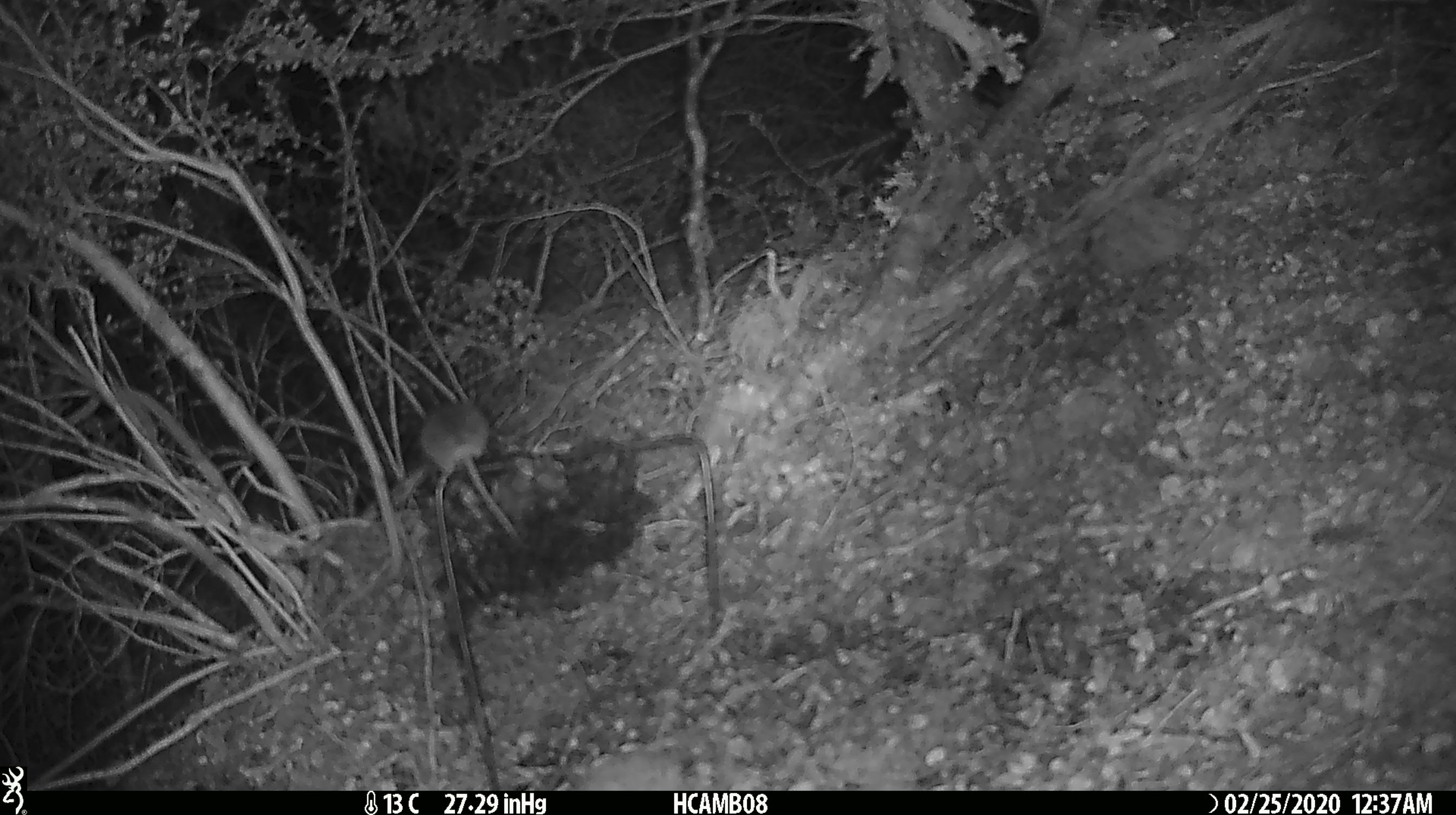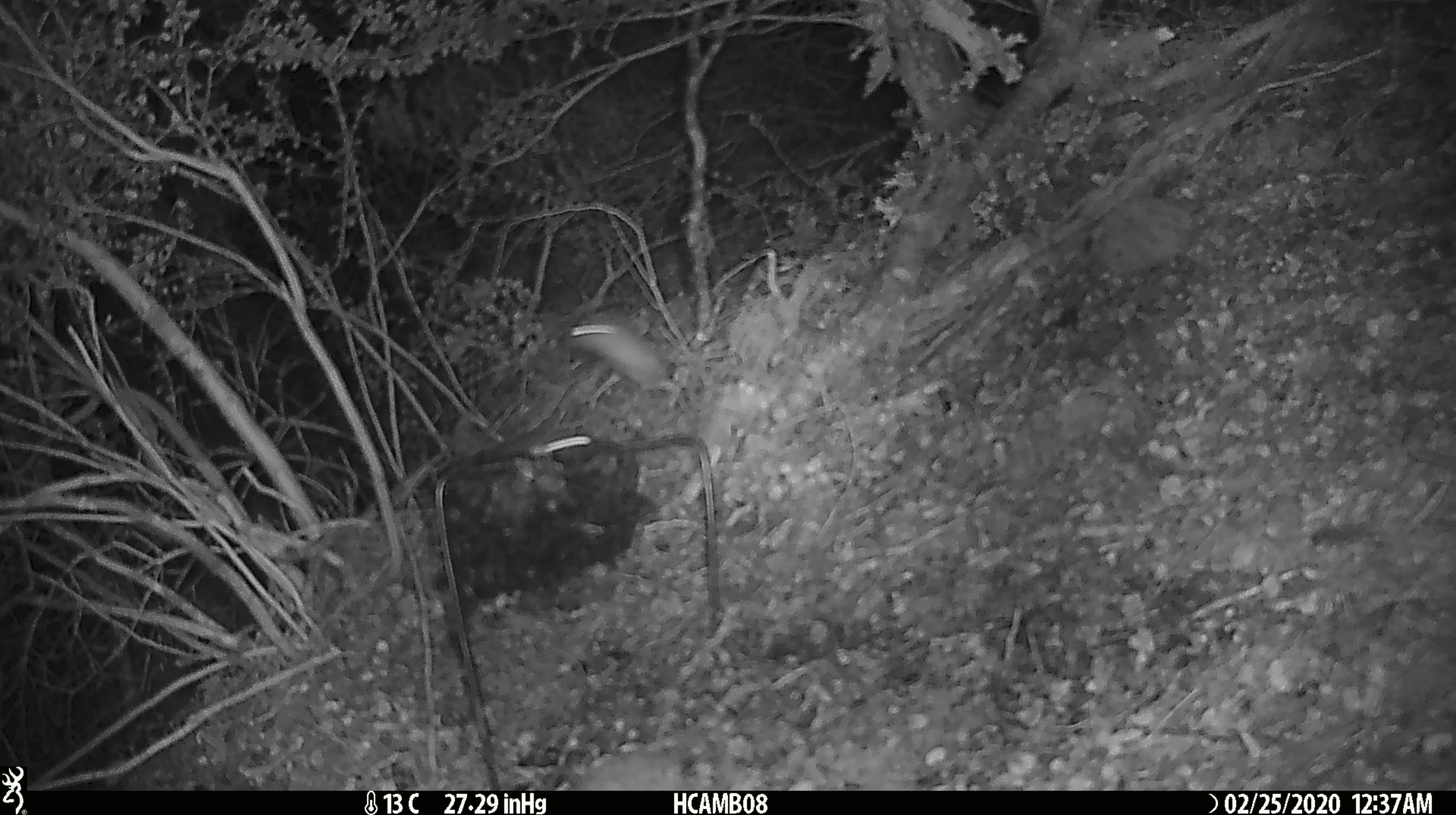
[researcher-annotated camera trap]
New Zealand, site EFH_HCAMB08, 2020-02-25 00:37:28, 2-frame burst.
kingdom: Animalia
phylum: Chordata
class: Mammalia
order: Rodentia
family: Muridae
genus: Mus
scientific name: Mus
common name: mouse